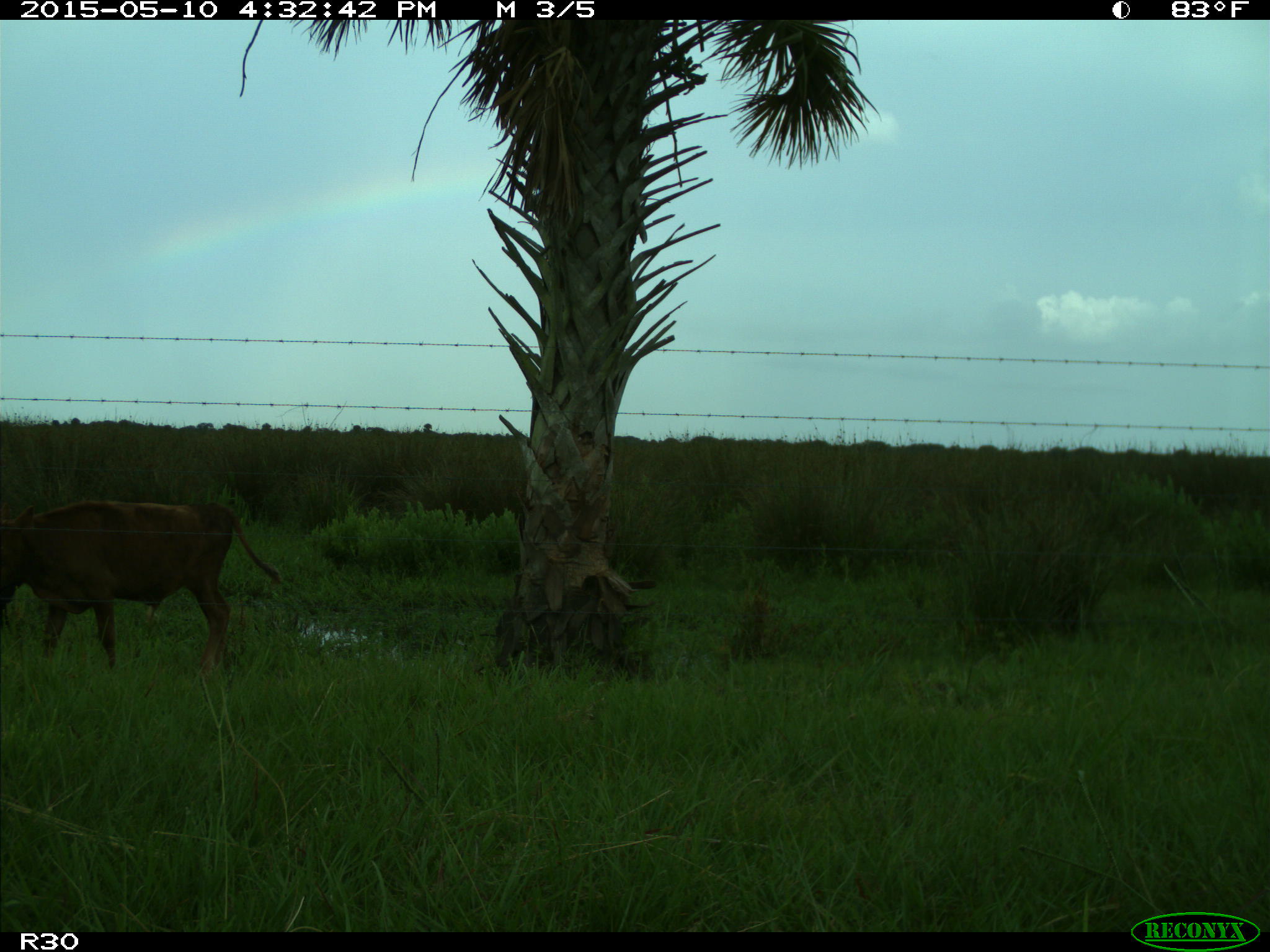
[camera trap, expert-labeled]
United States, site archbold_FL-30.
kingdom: Animalia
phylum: Chordata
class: Mammalia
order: Artiodactyla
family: Bovidae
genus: Bos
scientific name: Bos taurus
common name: domestic cow